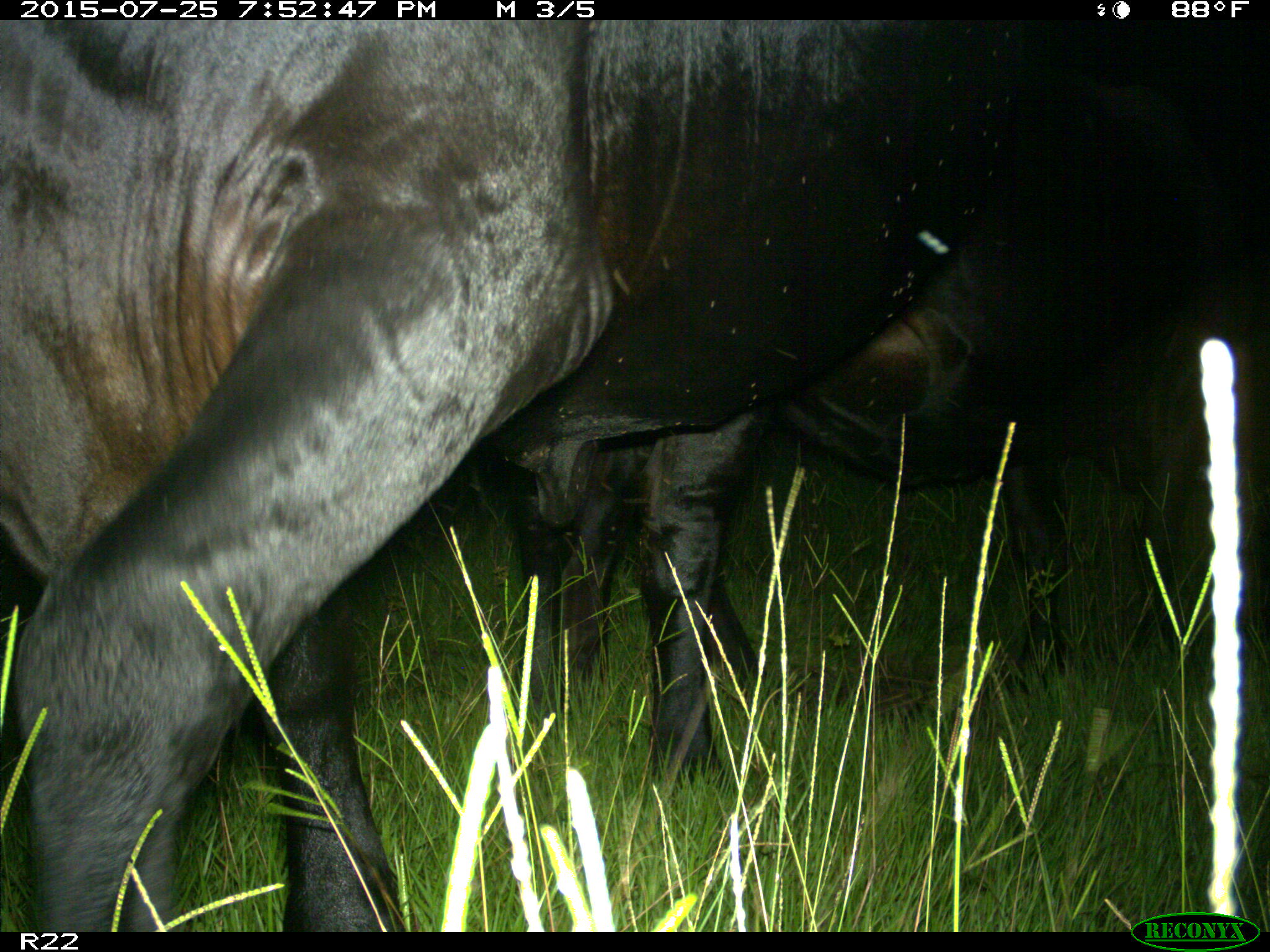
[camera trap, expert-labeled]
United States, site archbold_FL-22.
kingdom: Animalia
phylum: Chordata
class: Mammalia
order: Artiodactyla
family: Bovidae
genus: Bos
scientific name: Bos taurus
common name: domestic cow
Bos taurus (domestic cow).